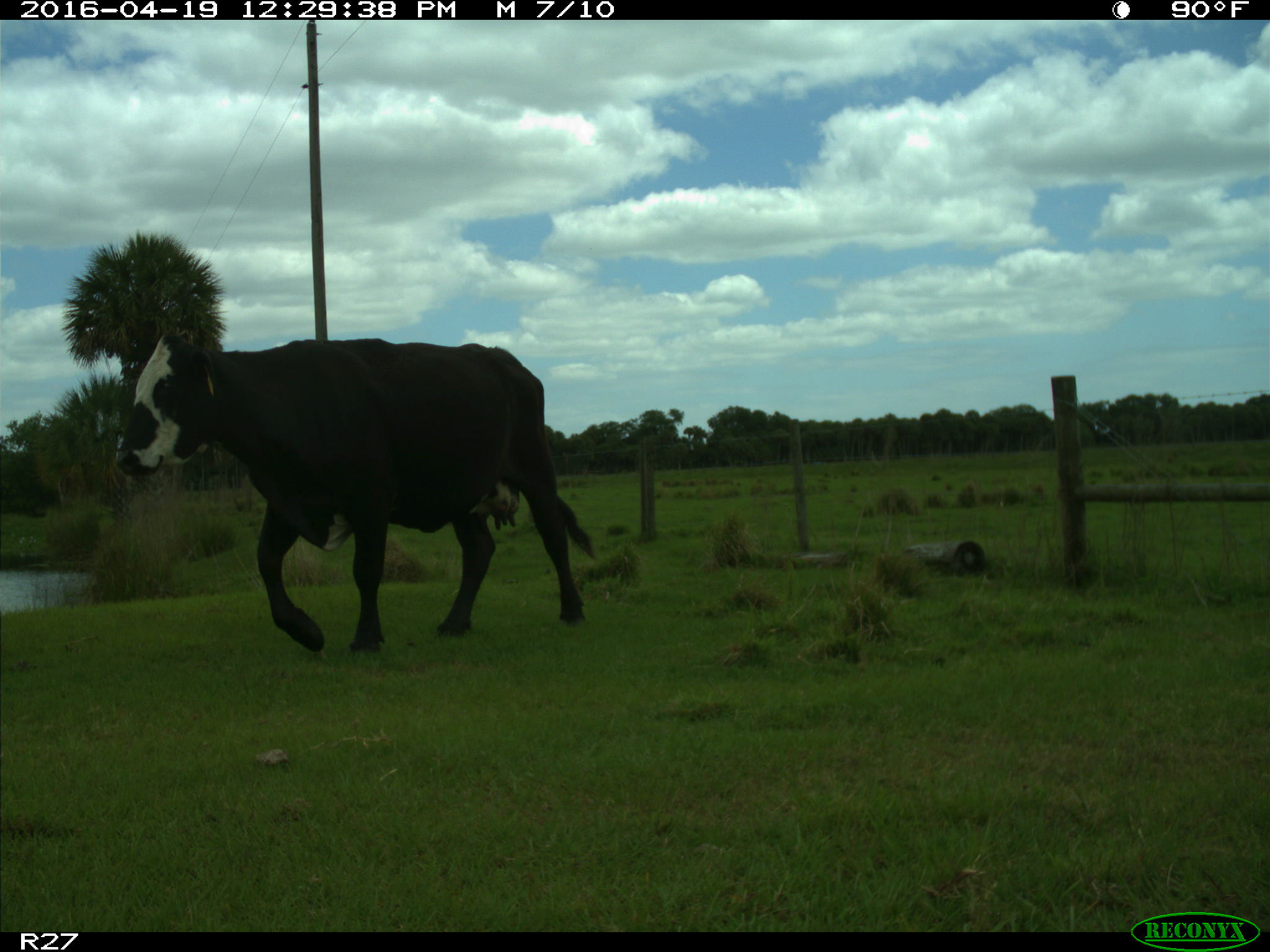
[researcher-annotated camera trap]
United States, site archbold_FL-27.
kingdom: Animalia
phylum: Chordata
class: Mammalia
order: Artiodactyla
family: Bovidae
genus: Bos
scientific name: Bos taurus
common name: domestic cow